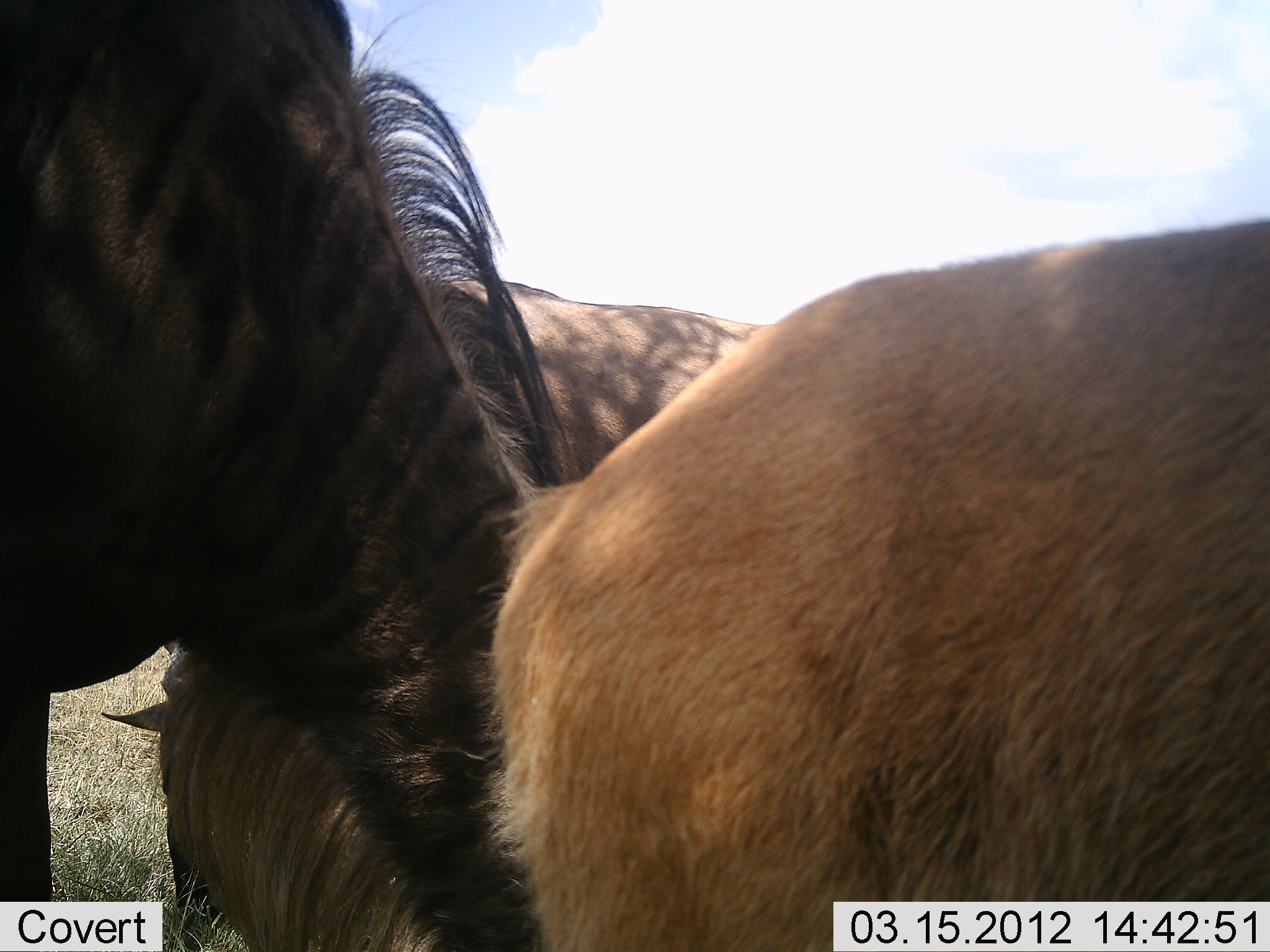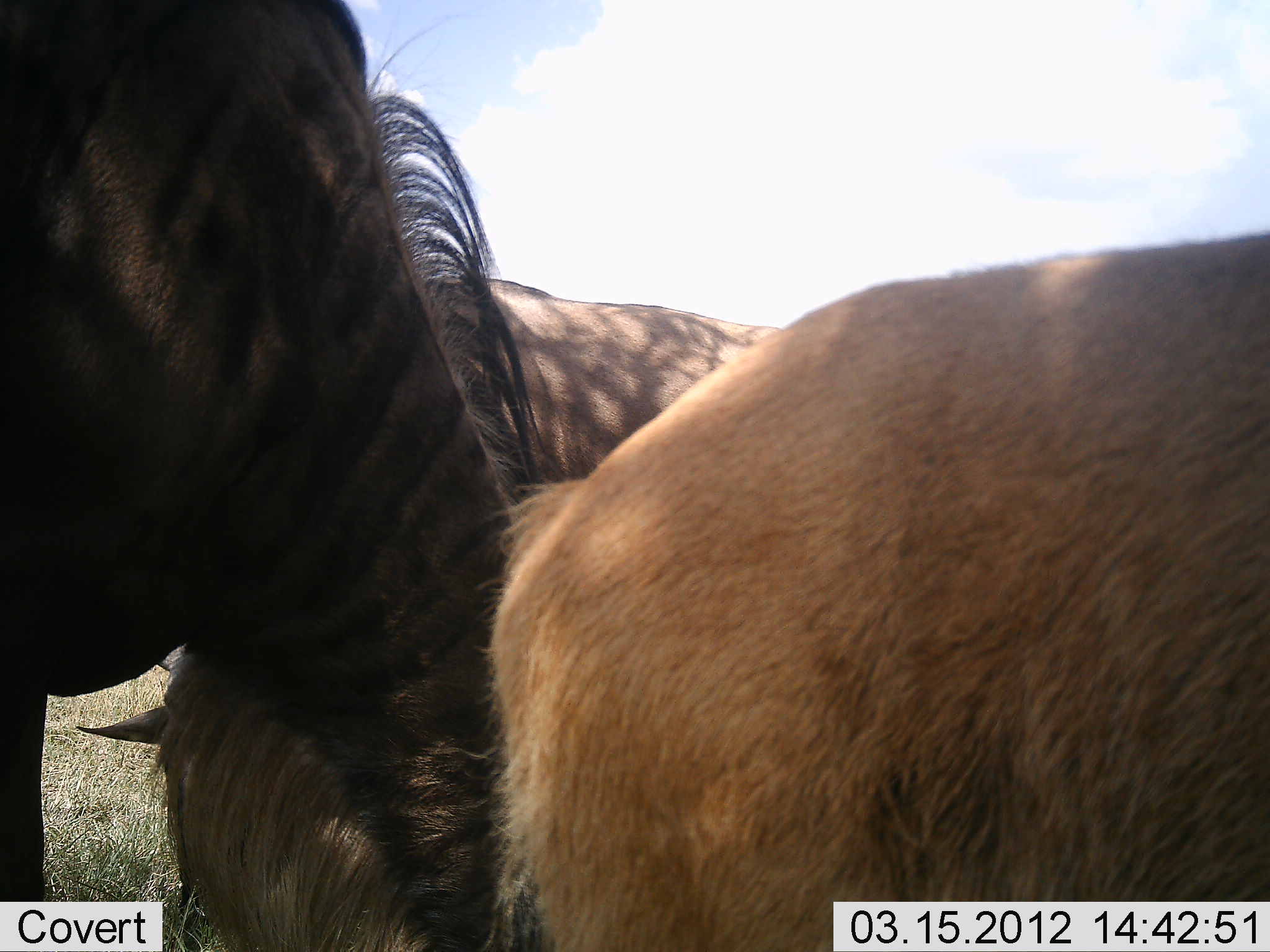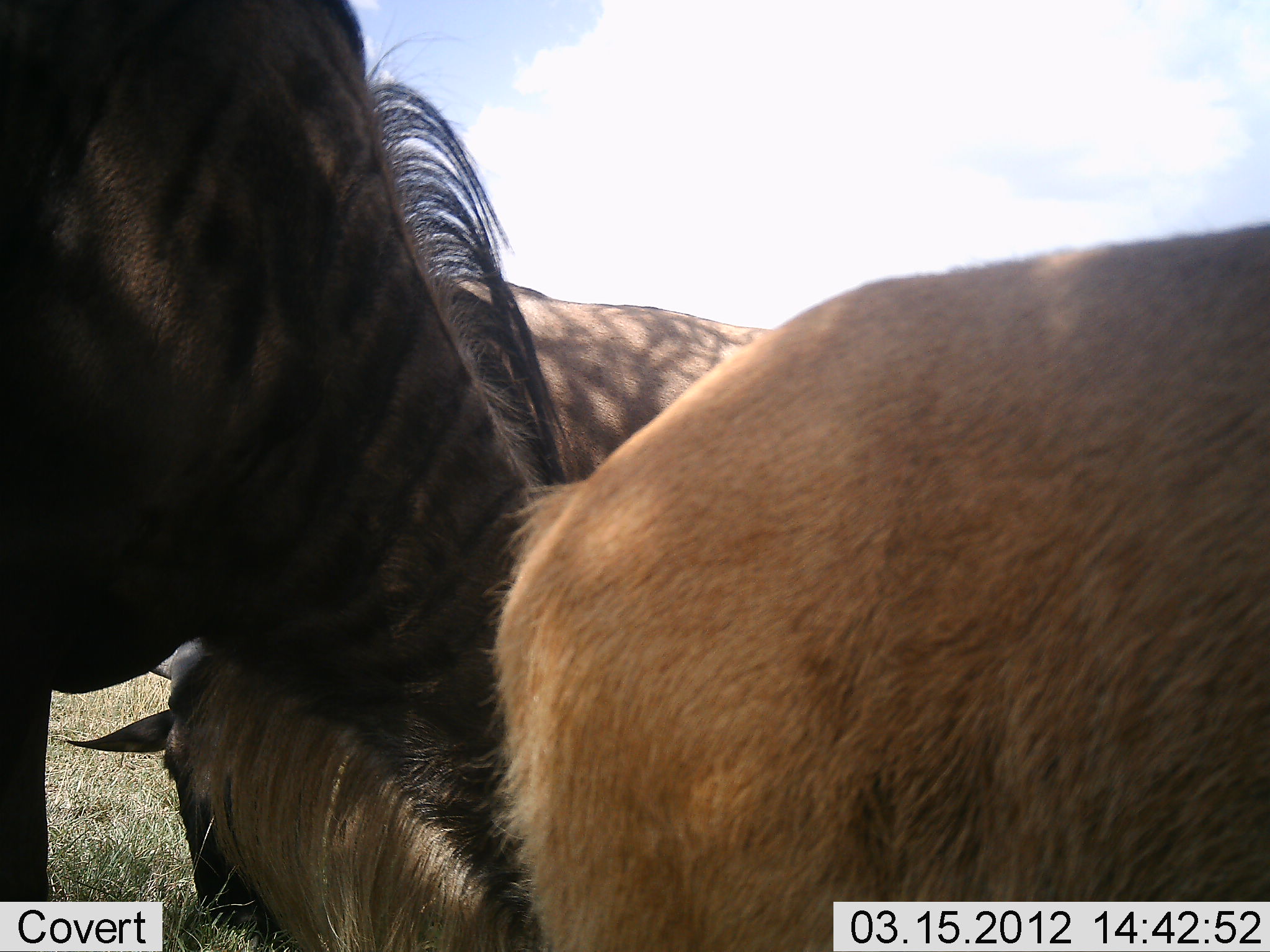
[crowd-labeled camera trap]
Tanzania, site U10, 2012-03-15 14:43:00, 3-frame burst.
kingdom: Animalia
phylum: Chordata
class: Mammalia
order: Artiodactyla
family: Bovidae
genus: Connochaetes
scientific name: Connochaetes taurinus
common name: blue wildebeest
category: wildebeest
Wildebeest (blue wildebeest) (Connochaetes taurinus), count 3. Behavior (volunteer vote fractions): standing 78%, resting 13%, moving 4%, interacting 4%. Young present (vote fraction): 43%. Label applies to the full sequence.